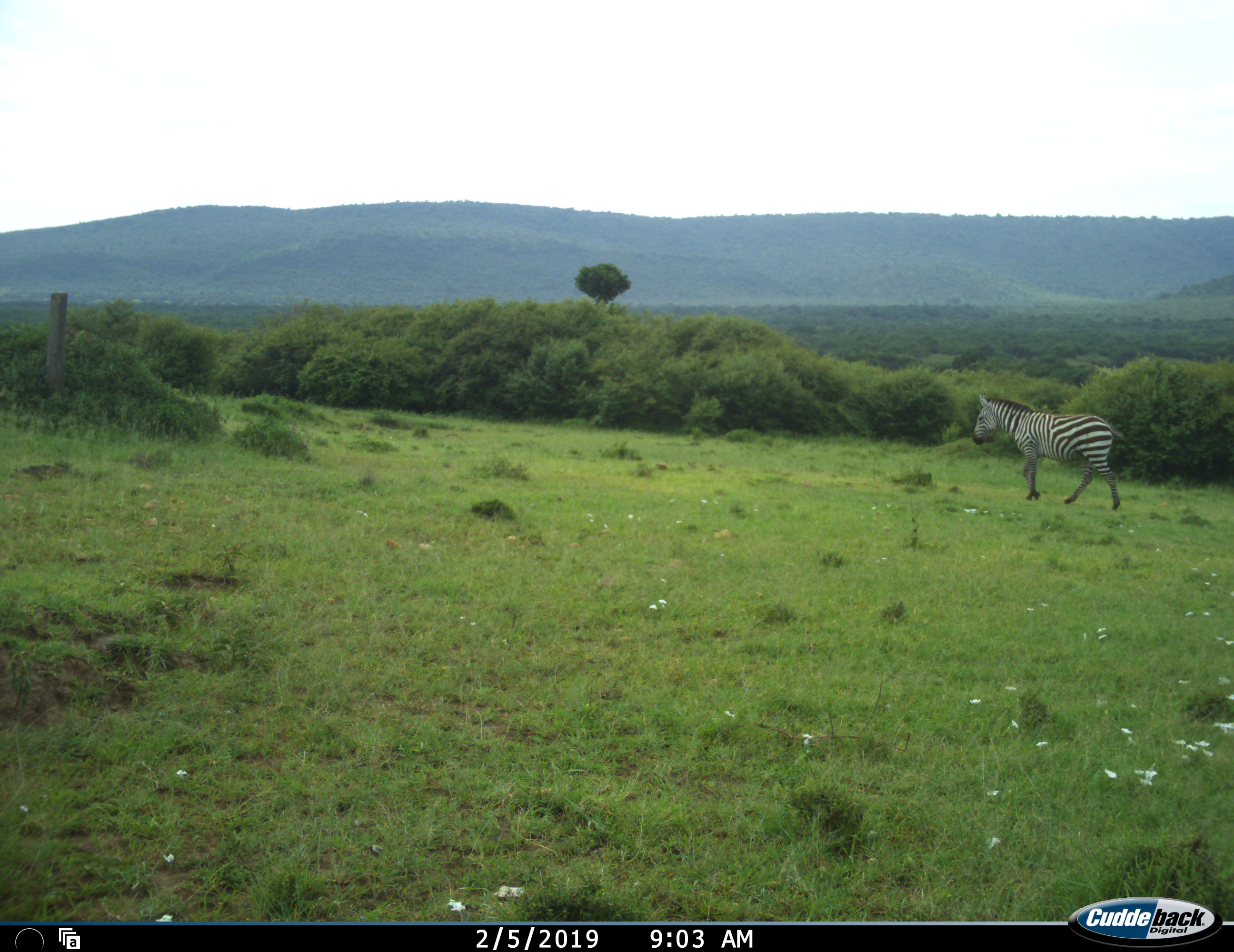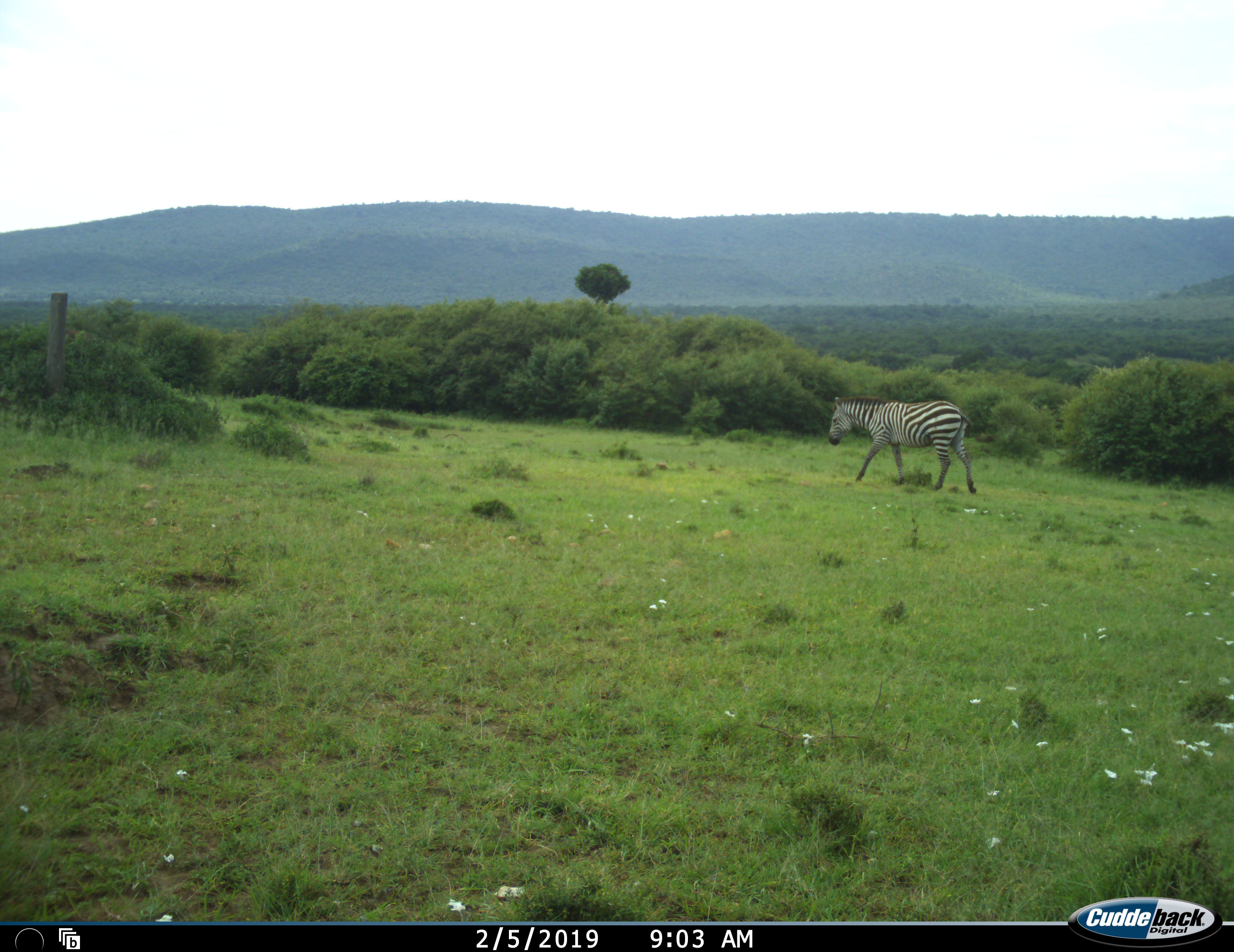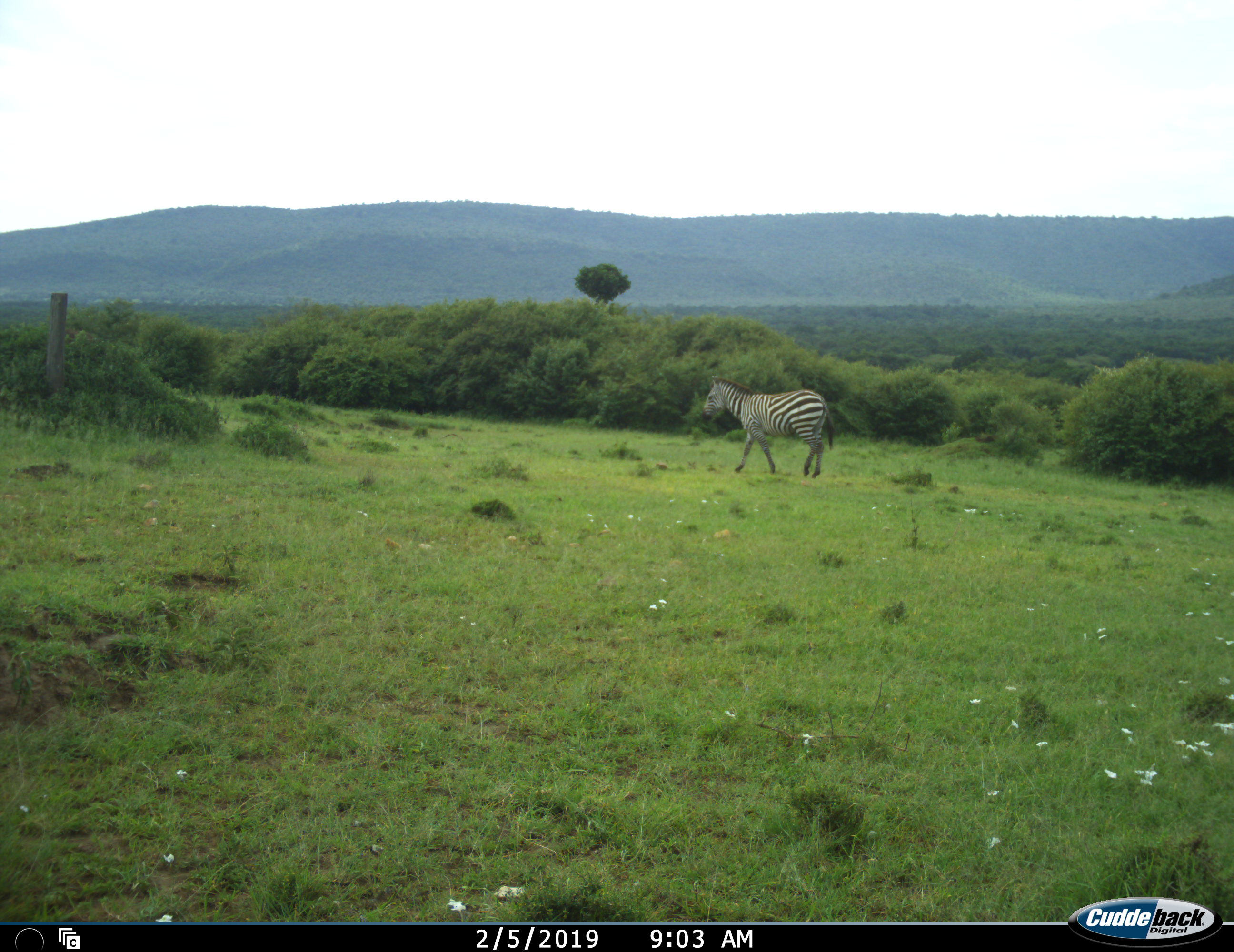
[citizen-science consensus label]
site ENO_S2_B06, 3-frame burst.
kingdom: Animalia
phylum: Chordata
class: Mammalia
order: Perissodactyla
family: Equidae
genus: Equus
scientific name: Equus quagga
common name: plains zebra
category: zebraplains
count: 1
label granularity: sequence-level